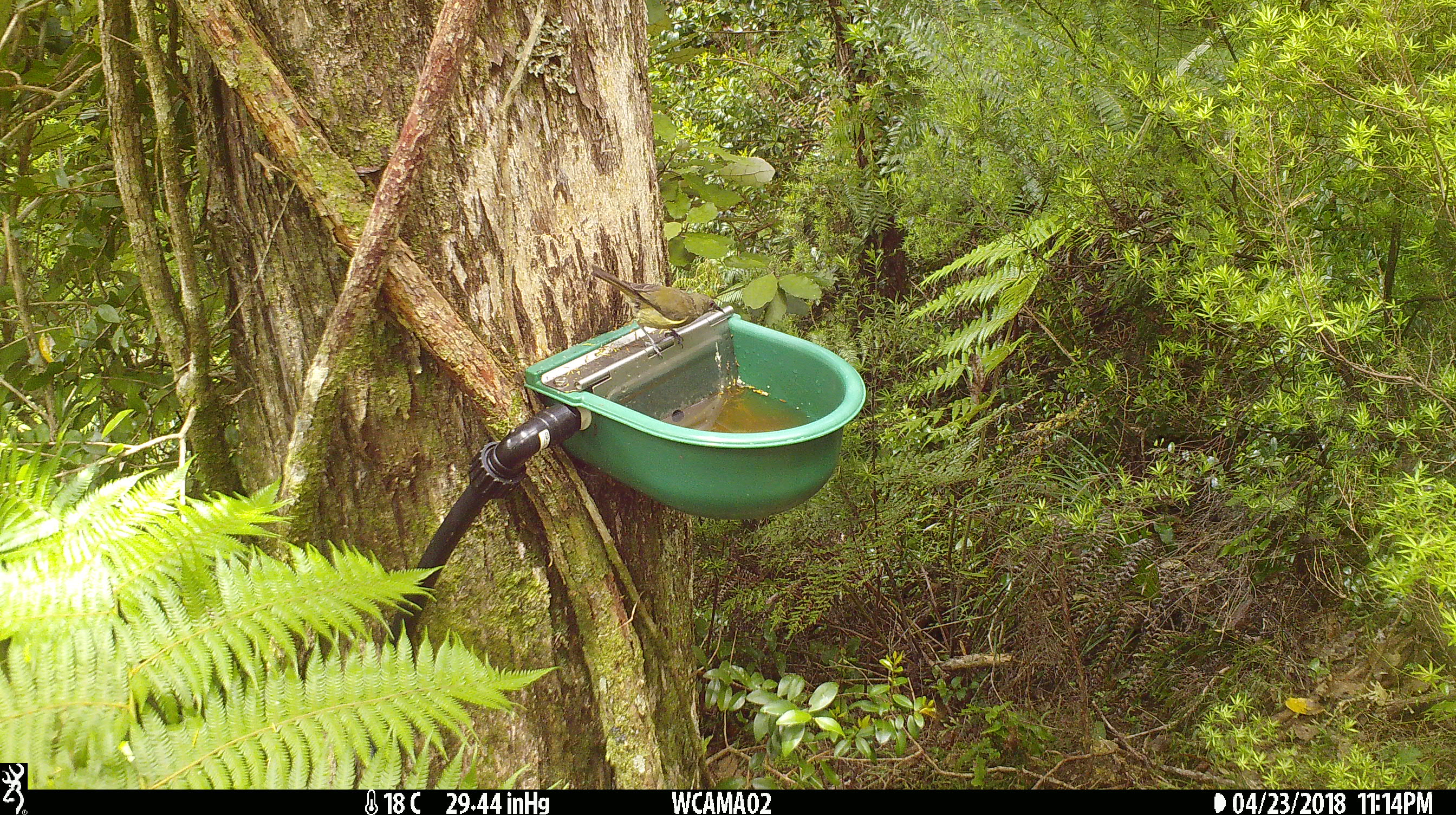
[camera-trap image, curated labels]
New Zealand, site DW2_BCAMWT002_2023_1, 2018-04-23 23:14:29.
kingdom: Animalia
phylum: Chordata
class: Aves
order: Passeriformes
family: Meliphagidae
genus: Anthornis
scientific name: Anthornis melanura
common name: new zealand bellbird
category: bellbird